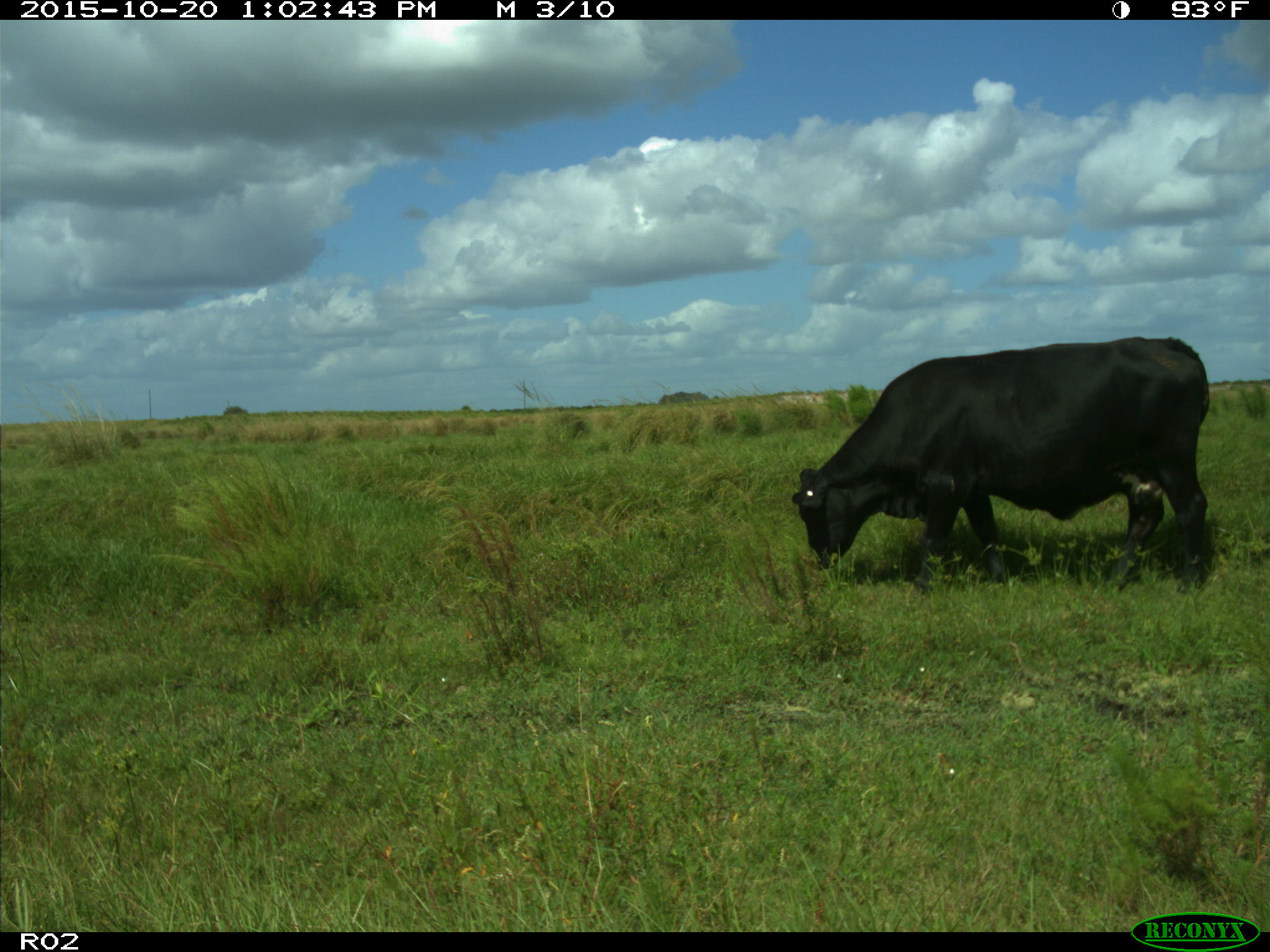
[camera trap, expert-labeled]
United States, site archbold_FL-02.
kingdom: Animalia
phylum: Chordata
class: Mammalia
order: Artiodactyla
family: Bovidae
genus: Bos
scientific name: Bos taurus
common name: domestic cow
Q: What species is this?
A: Bos taurus (domestic cow).